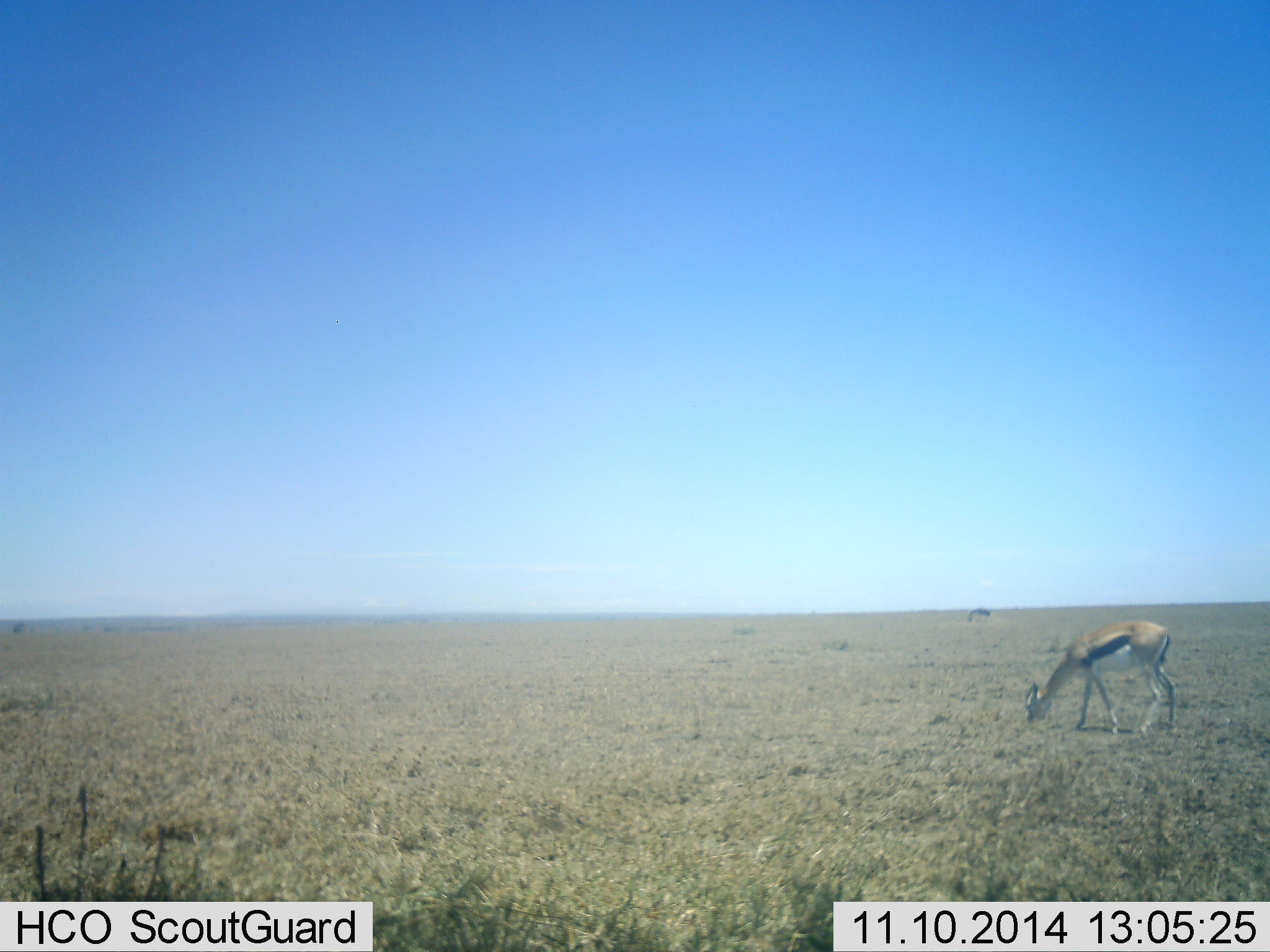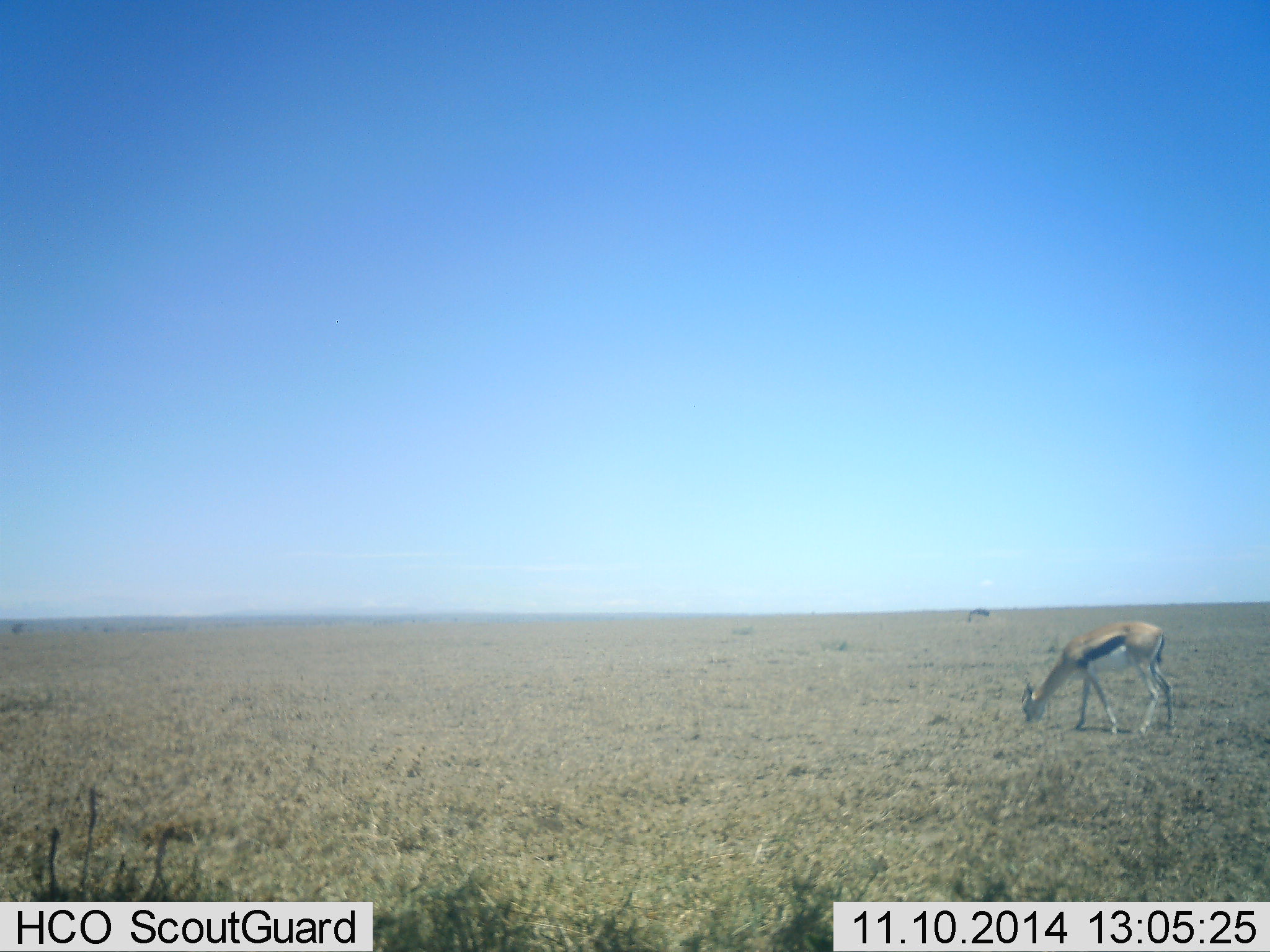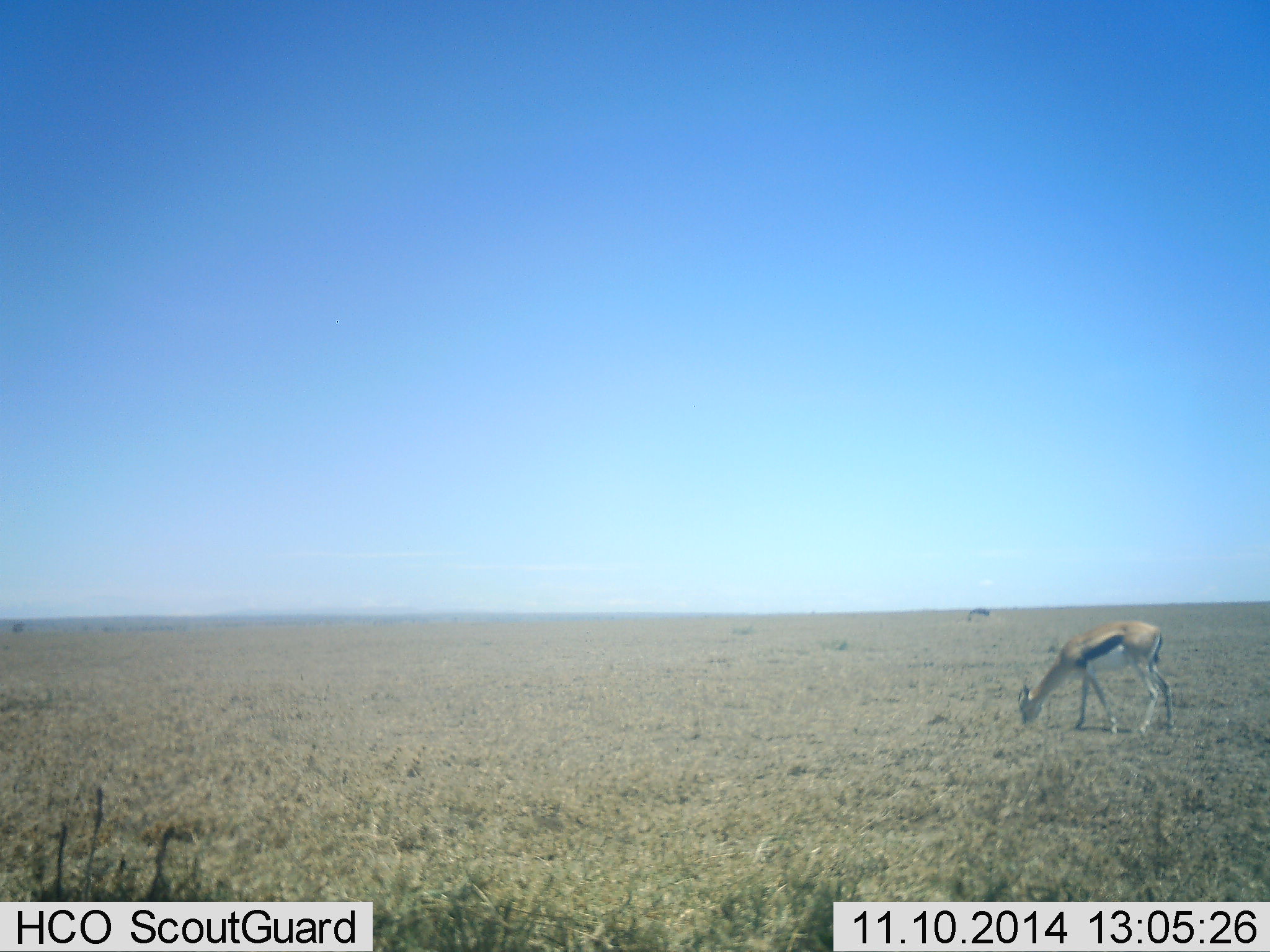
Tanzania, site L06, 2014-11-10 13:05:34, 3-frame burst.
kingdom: Animalia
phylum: Chordata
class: Mammalia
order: Artiodactyla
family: Bovidae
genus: Eudorcas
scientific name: Eudorcas thomsonii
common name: thomson's gazelle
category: gazellethomsons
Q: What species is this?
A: Gazellethomsons (thomson's gazelle) (Eudorcas thomsonii).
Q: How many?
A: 1.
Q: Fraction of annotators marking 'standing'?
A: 27%.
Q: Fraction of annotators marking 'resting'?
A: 0%.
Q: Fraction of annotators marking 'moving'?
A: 0%.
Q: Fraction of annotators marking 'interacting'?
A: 0%.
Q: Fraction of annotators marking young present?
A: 0%.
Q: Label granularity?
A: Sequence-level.